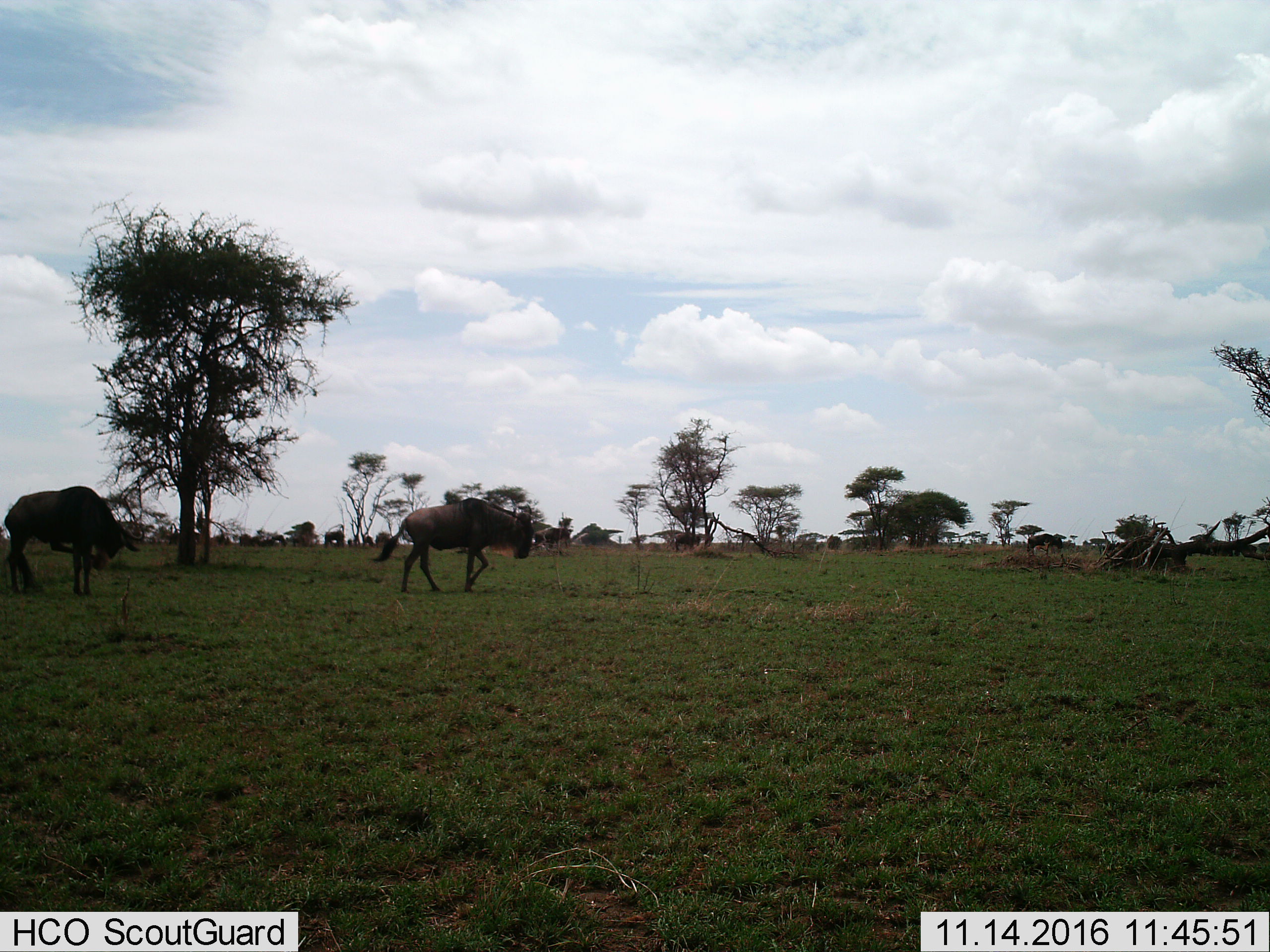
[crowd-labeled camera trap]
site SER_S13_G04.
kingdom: Animalia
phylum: Chordata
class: Mammalia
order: Artiodactyla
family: Bovidae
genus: Connochaetes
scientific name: Connochaetes taurinus taurinus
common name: blue wildebeest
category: wildebeestblue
Wildebeestblue (blue wildebeest) (Connochaetes taurinus taurinus), count 2. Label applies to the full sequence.